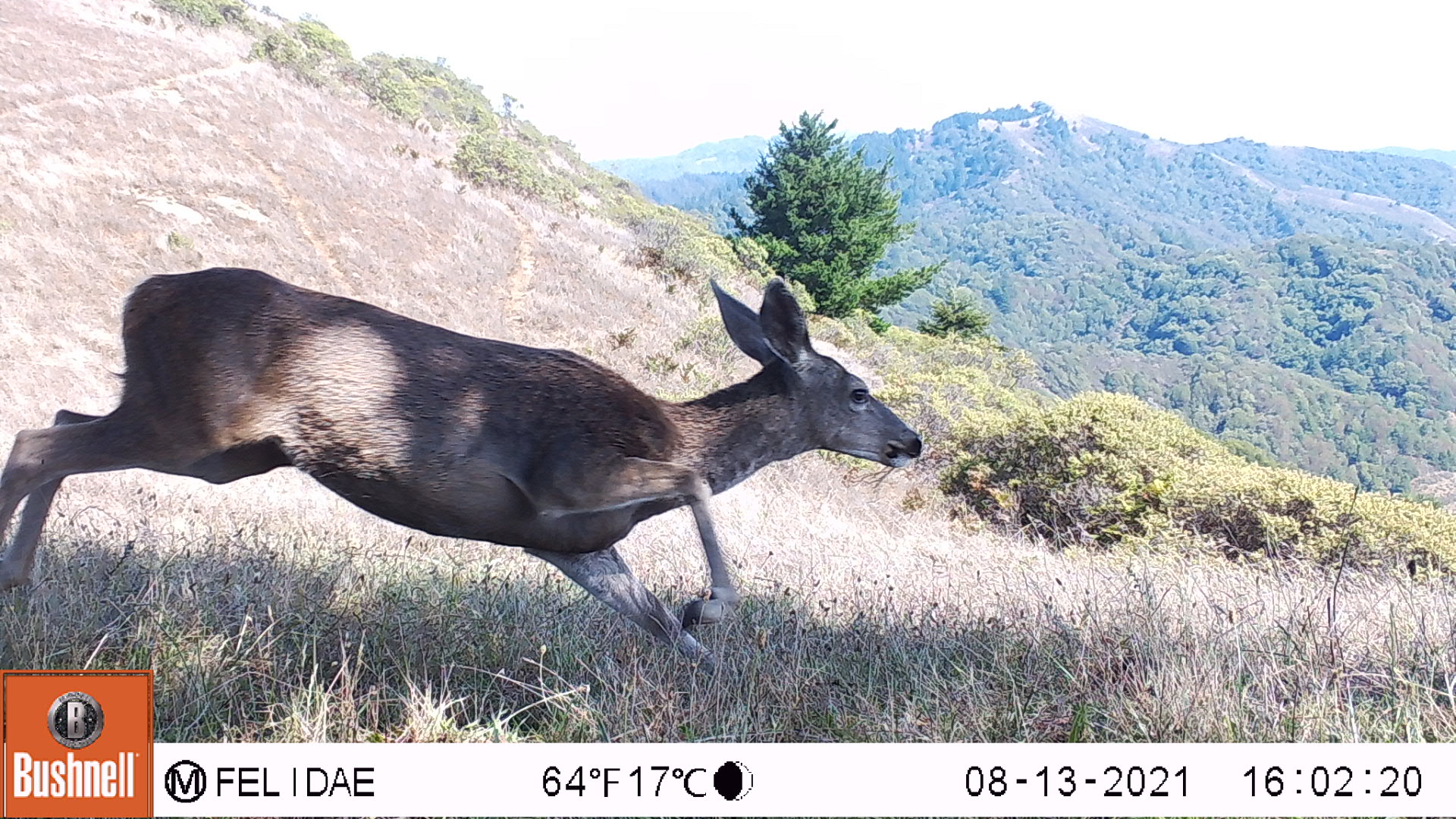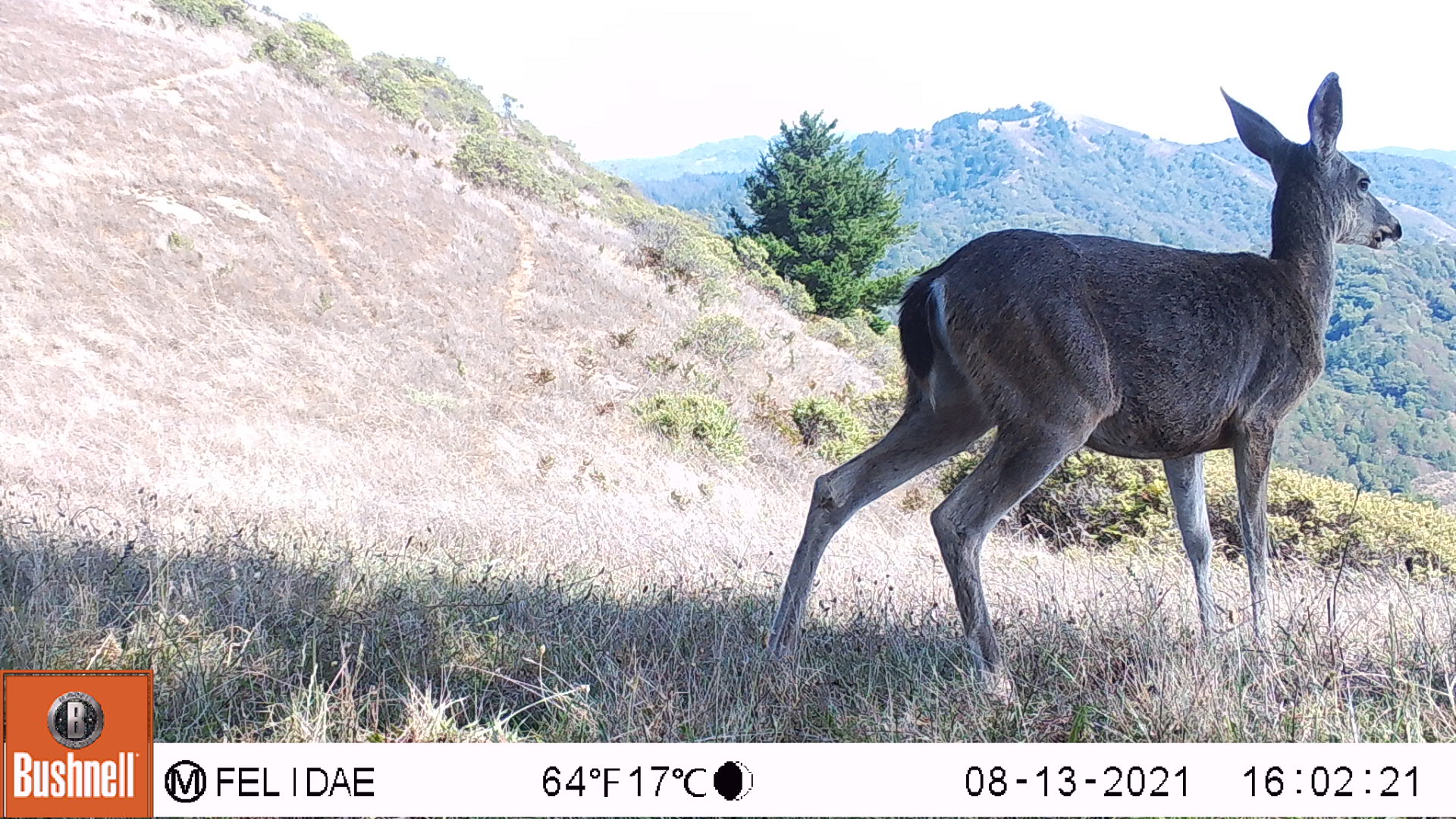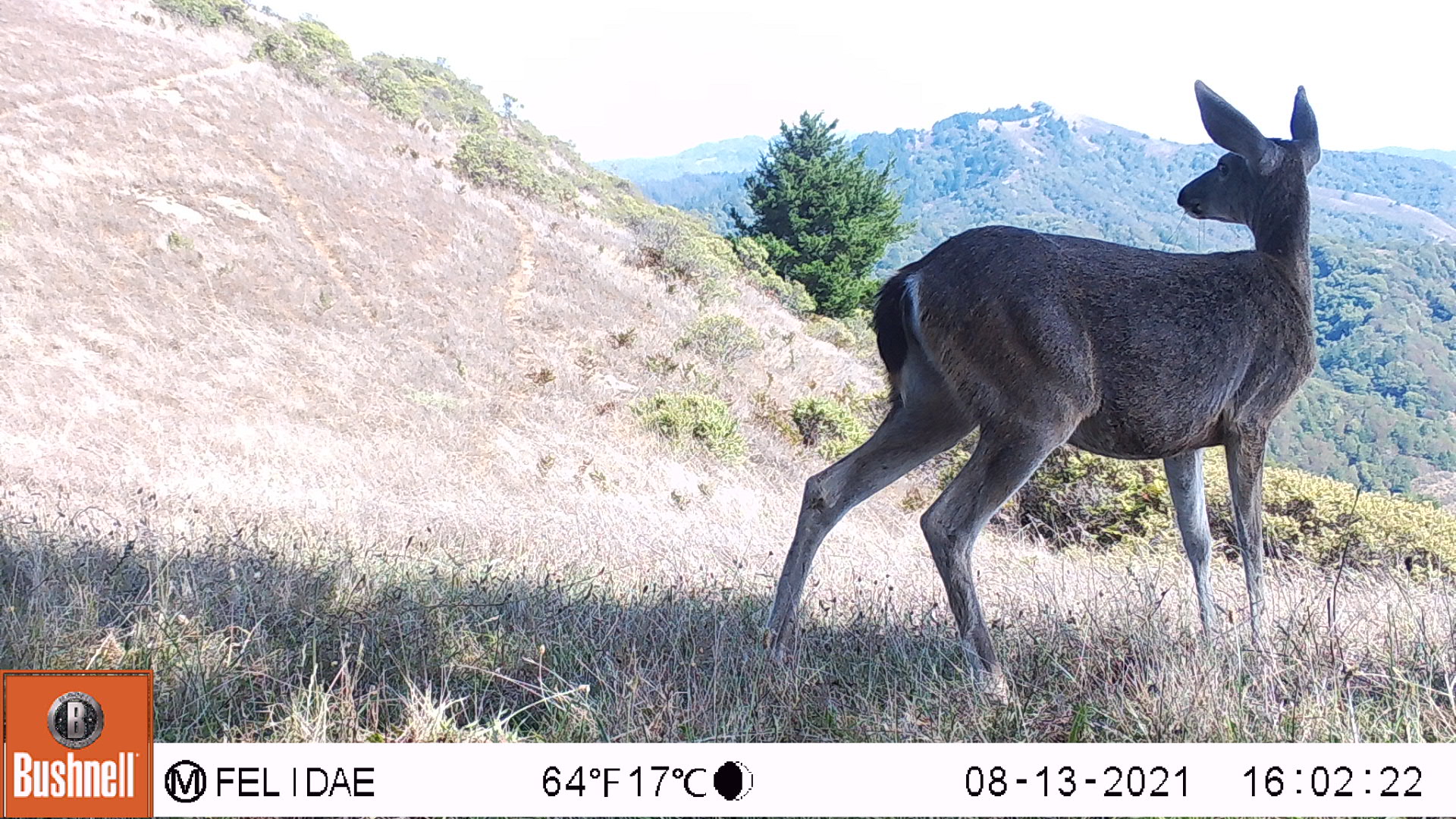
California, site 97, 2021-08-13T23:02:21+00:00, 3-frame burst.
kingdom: Animalia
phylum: Chordata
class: Mammalia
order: Artiodactyla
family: Cervidae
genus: Odocoileus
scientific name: Odocoileus hemionus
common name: mule deer